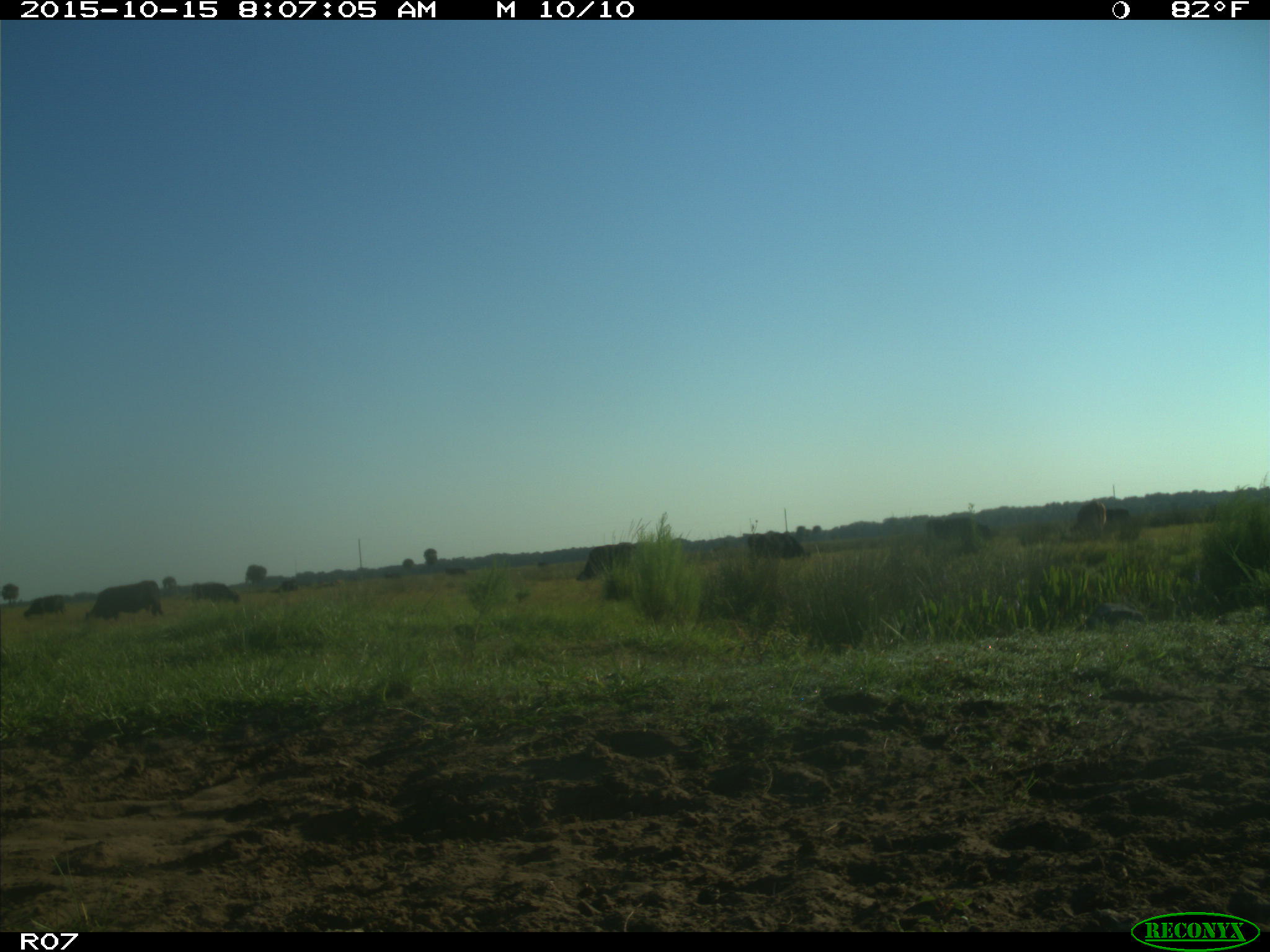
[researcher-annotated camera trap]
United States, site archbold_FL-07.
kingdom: Animalia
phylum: Chordata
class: Mammalia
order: Artiodactyla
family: Bovidae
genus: Bos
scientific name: Bos taurus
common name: domestic cow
Bos taurus (domestic cow).